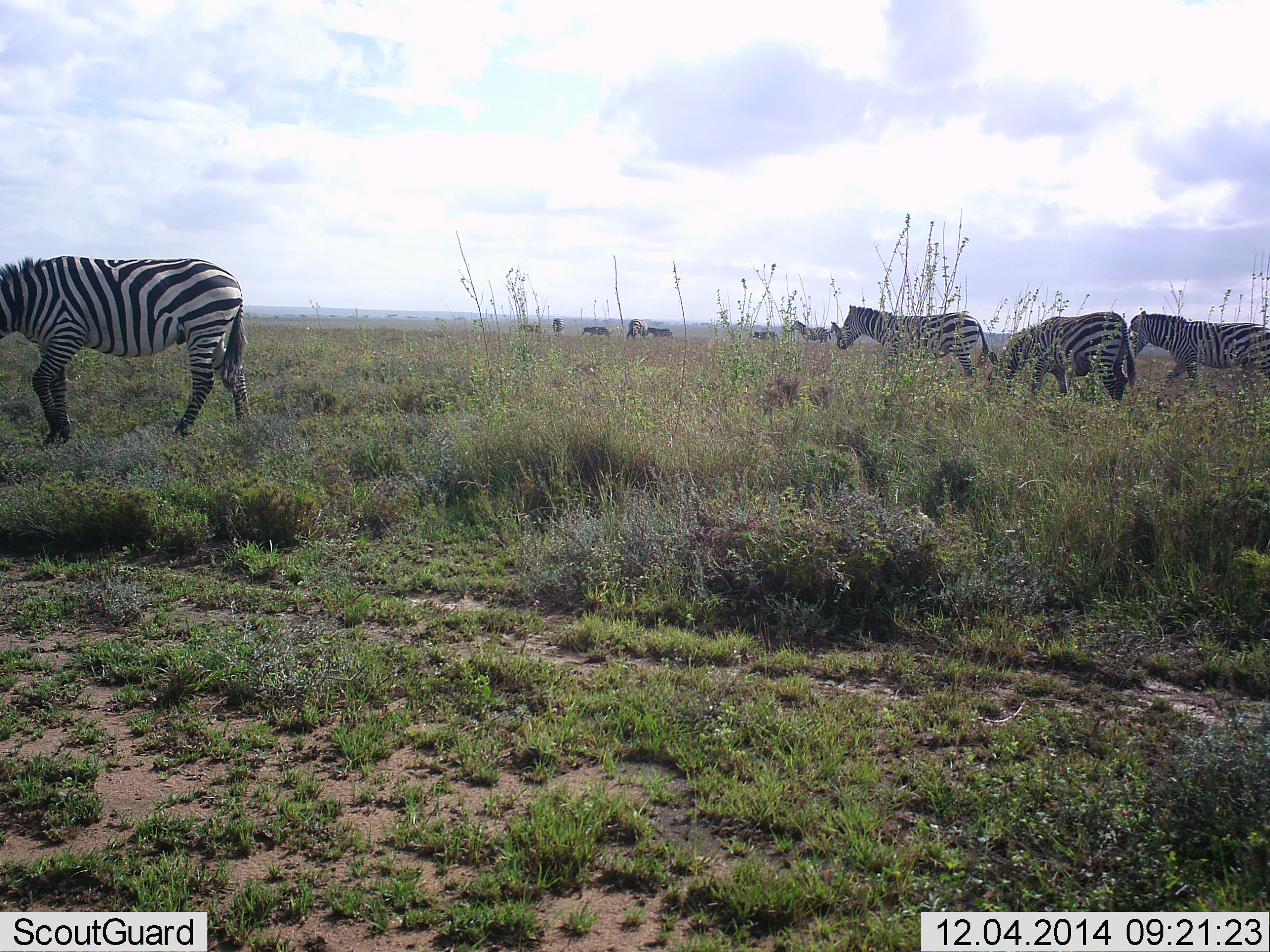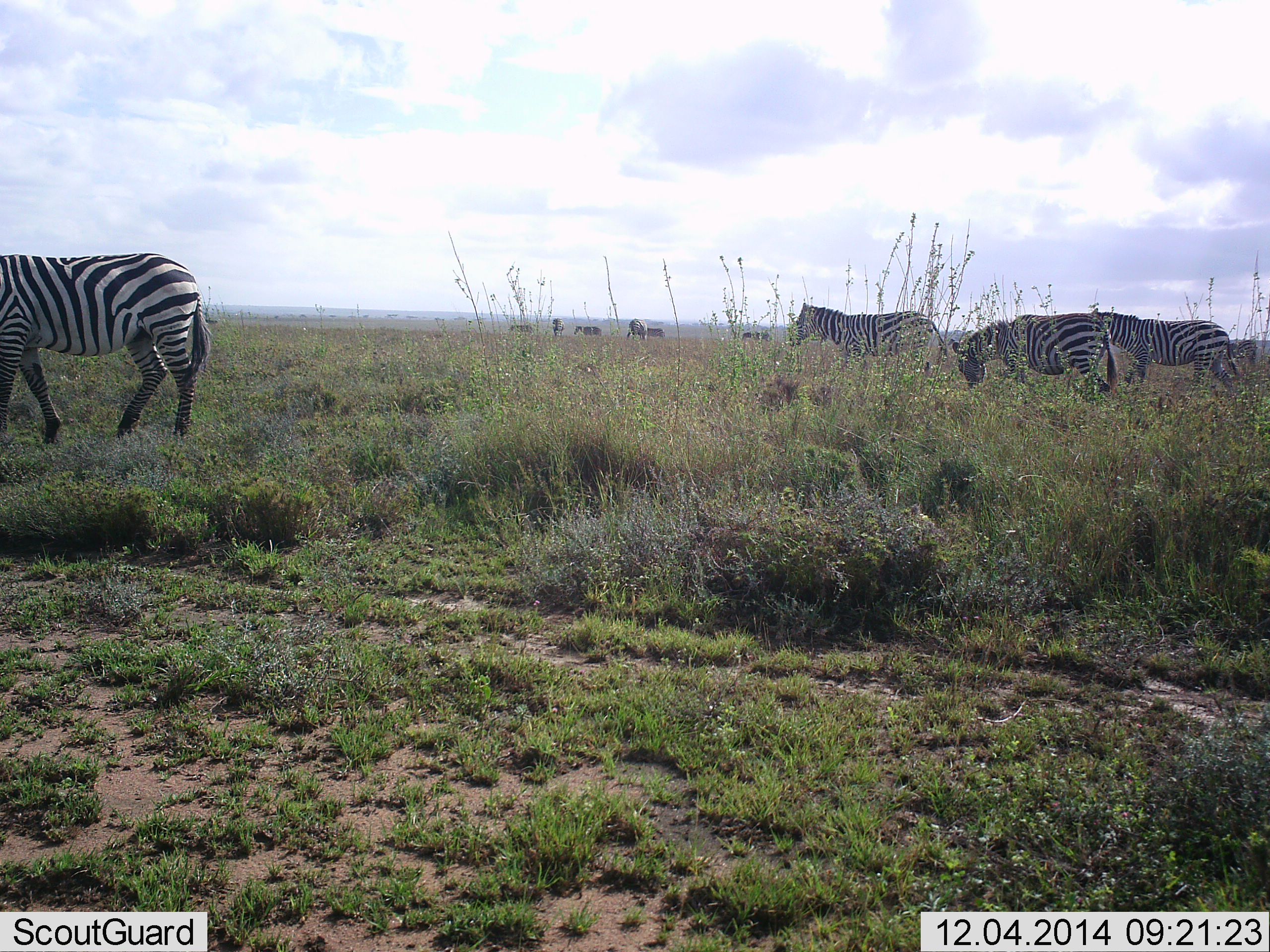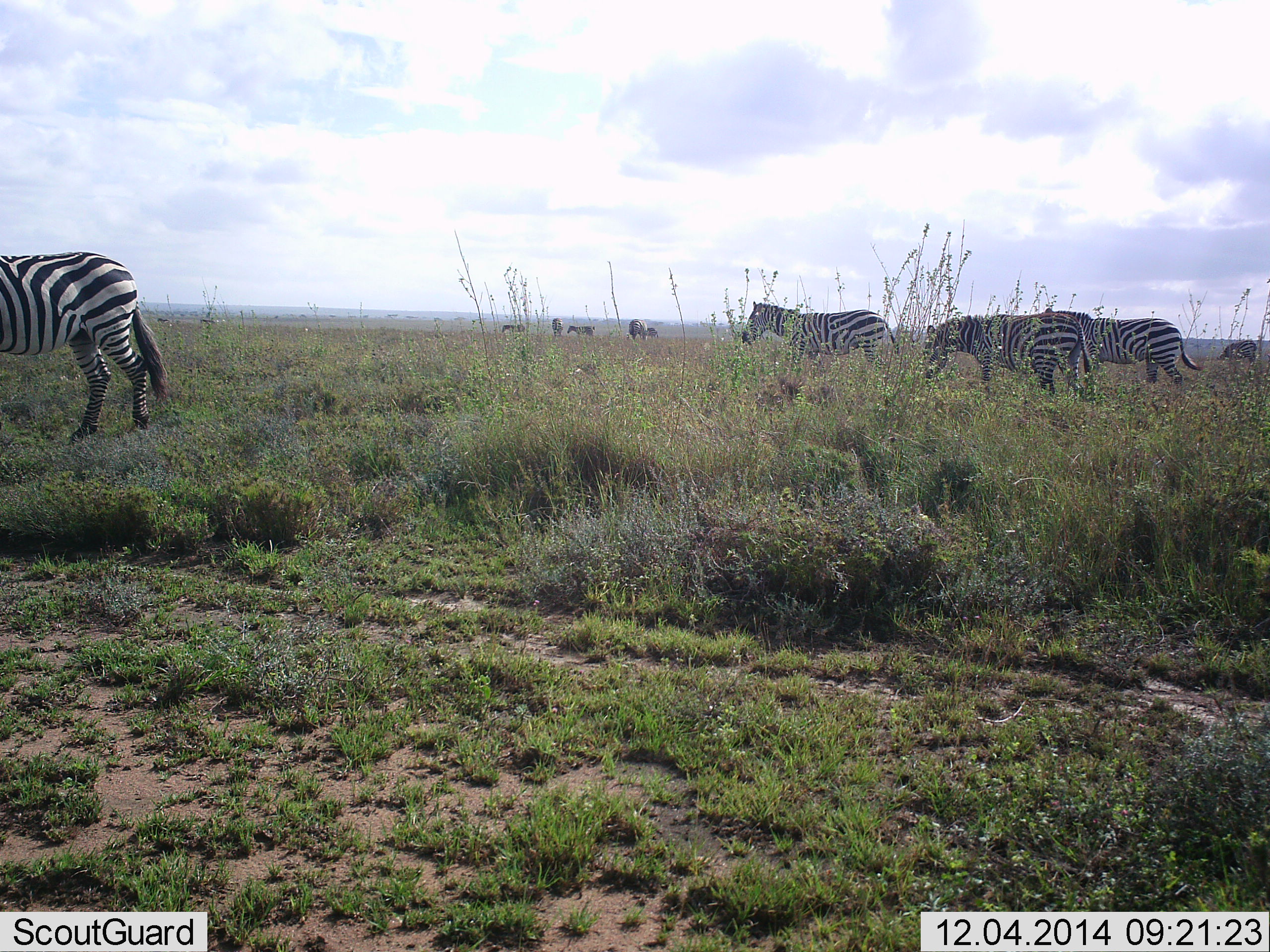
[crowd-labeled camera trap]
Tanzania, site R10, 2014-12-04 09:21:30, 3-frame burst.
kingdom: Animalia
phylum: Chordata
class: Mammalia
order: Perissodactyla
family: Equidae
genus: Equus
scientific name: Equus quagga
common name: plains zebra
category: zebra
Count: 8.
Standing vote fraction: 0%.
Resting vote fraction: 0%.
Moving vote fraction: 100%.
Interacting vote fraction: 0%.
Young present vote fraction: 0%.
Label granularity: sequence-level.